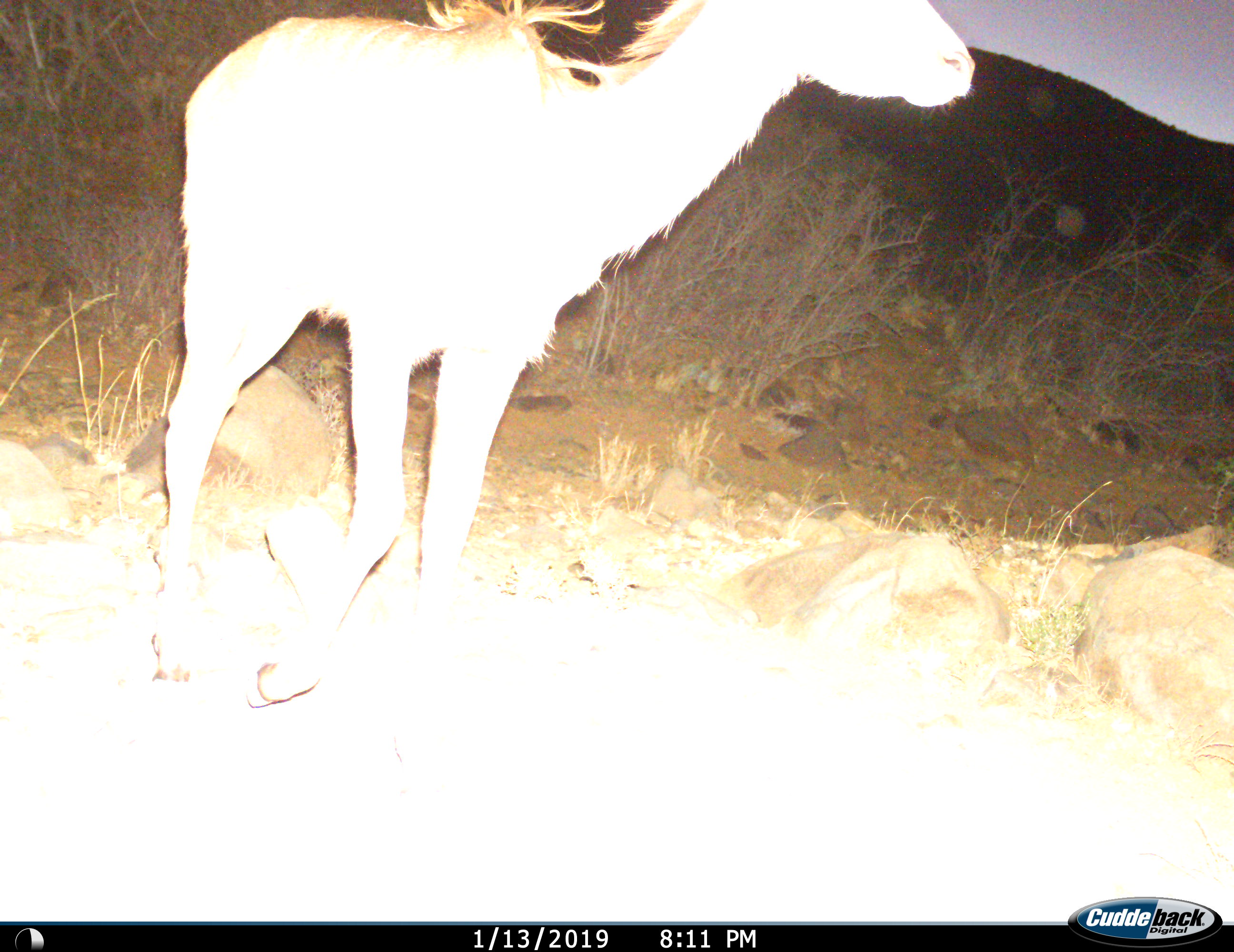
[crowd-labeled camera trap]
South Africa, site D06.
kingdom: Animalia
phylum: Chordata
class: Mammalia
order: Artiodactyla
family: Bovidae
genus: Tragelaphus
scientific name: Tragelaphus strepsiceros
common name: greater kudu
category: kudu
Kudu (greater kudu) (Tragelaphus strepsiceros), count 1. Behavior (volunteer vote fractions): standing 43%, resting 0%, moving 57%, interacting 0%. Young present (vote fraction): 0%. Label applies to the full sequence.